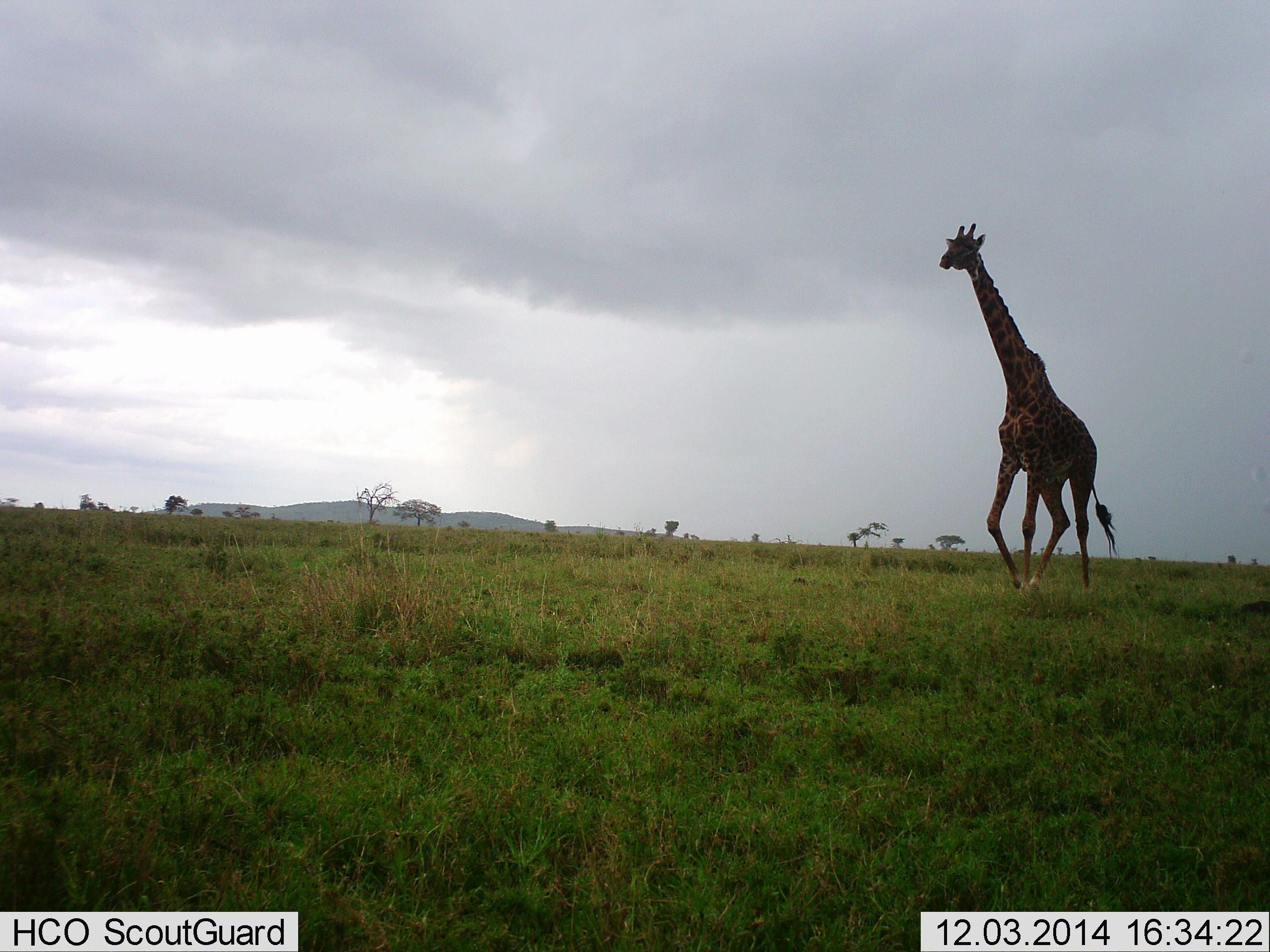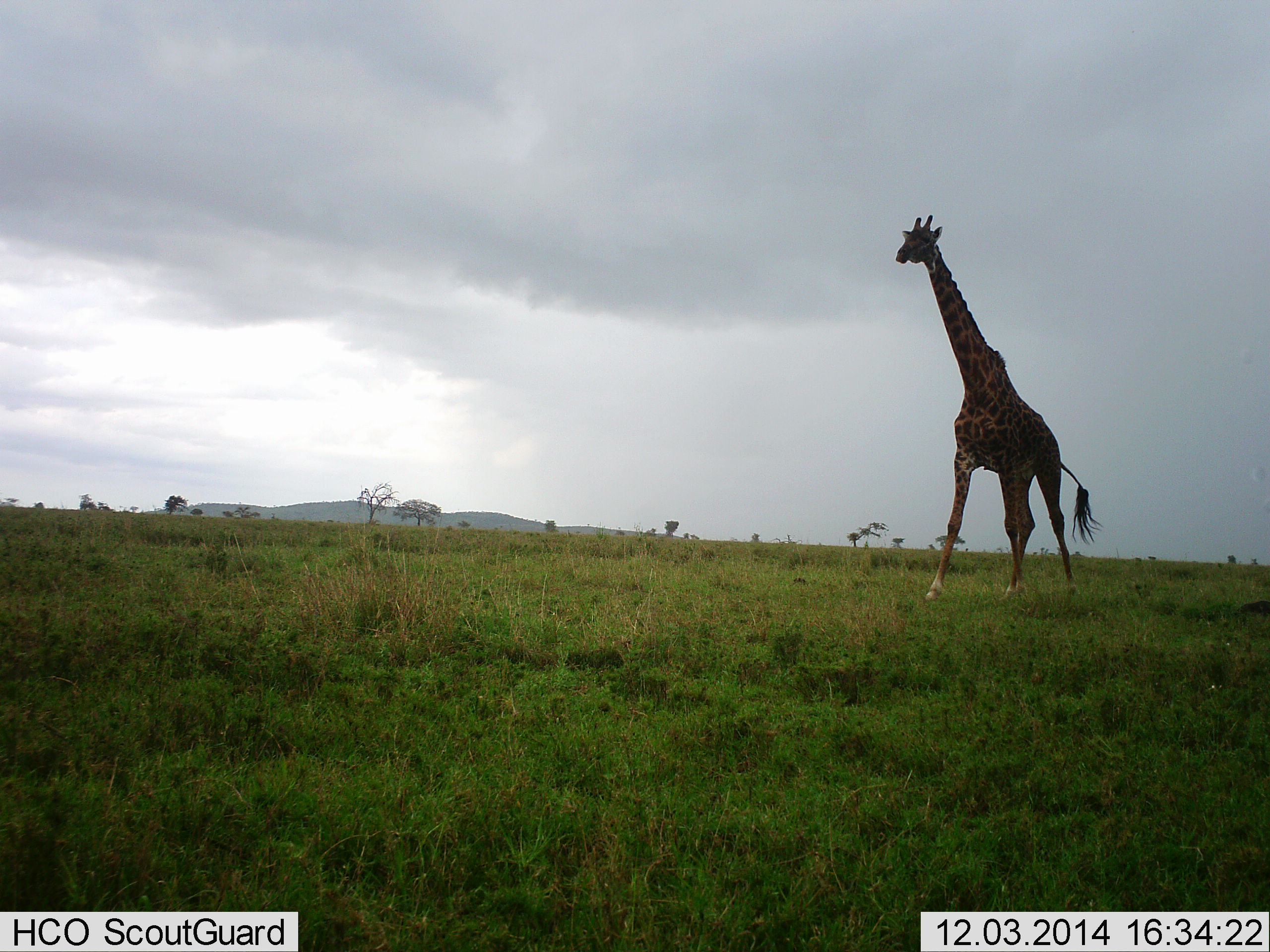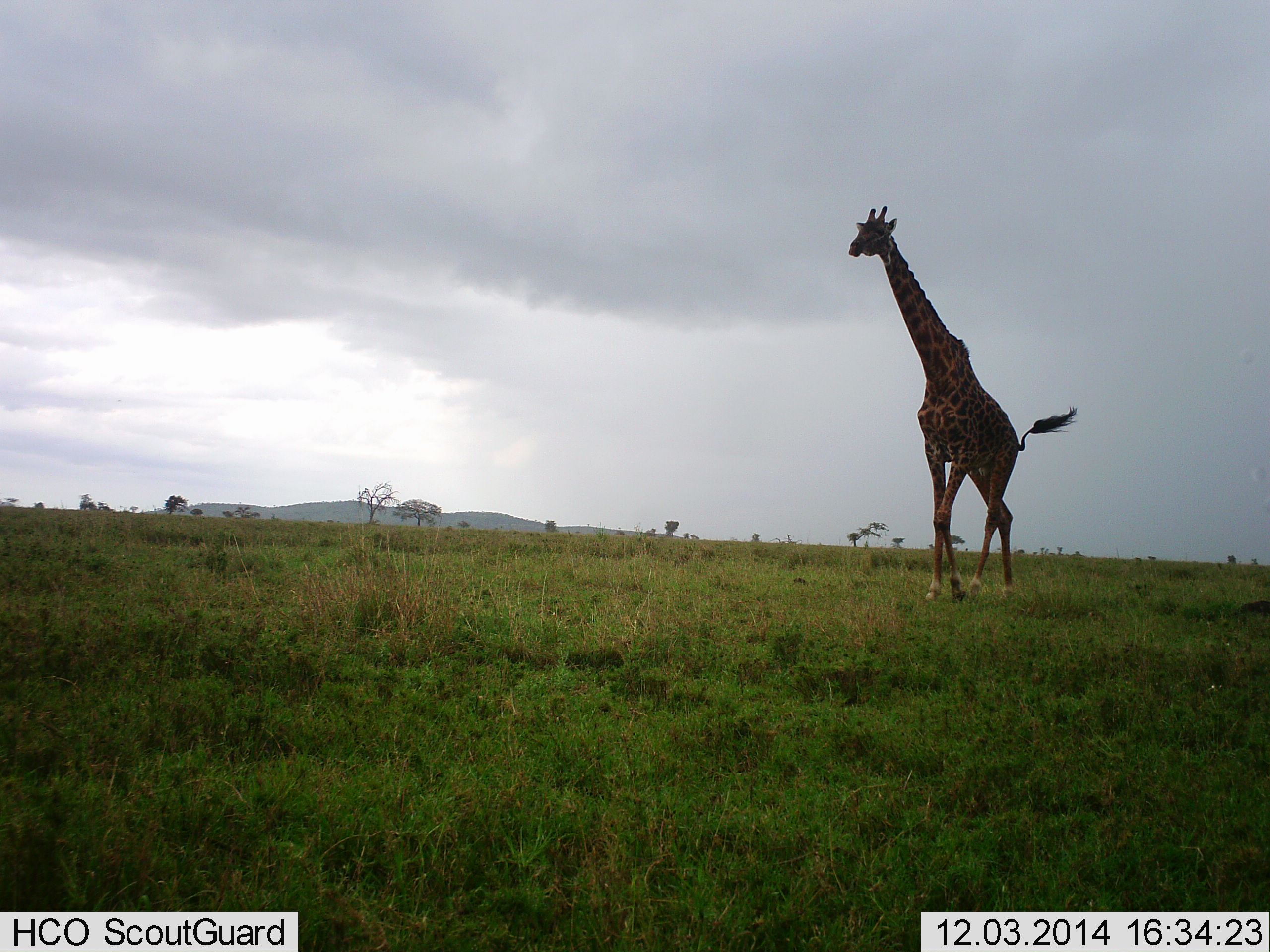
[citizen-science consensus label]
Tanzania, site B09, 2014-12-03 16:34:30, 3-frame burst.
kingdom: Animalia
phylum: Chordata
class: Mammalia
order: Artiodactyla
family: Giraffidae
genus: Giraffa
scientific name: Giraffa camelopardalis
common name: giraffe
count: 1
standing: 10%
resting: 0%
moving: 100%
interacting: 0%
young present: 0%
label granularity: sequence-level